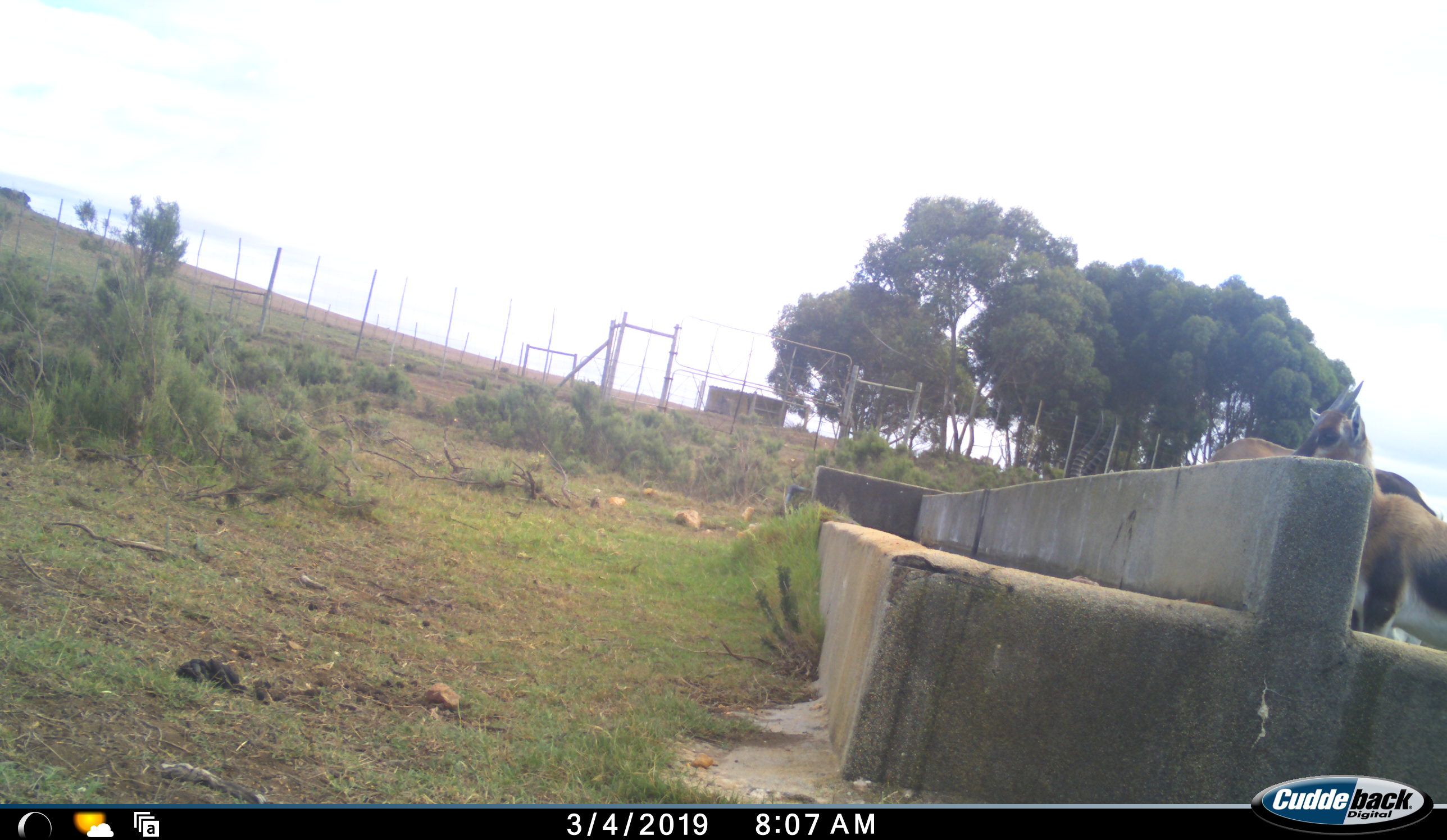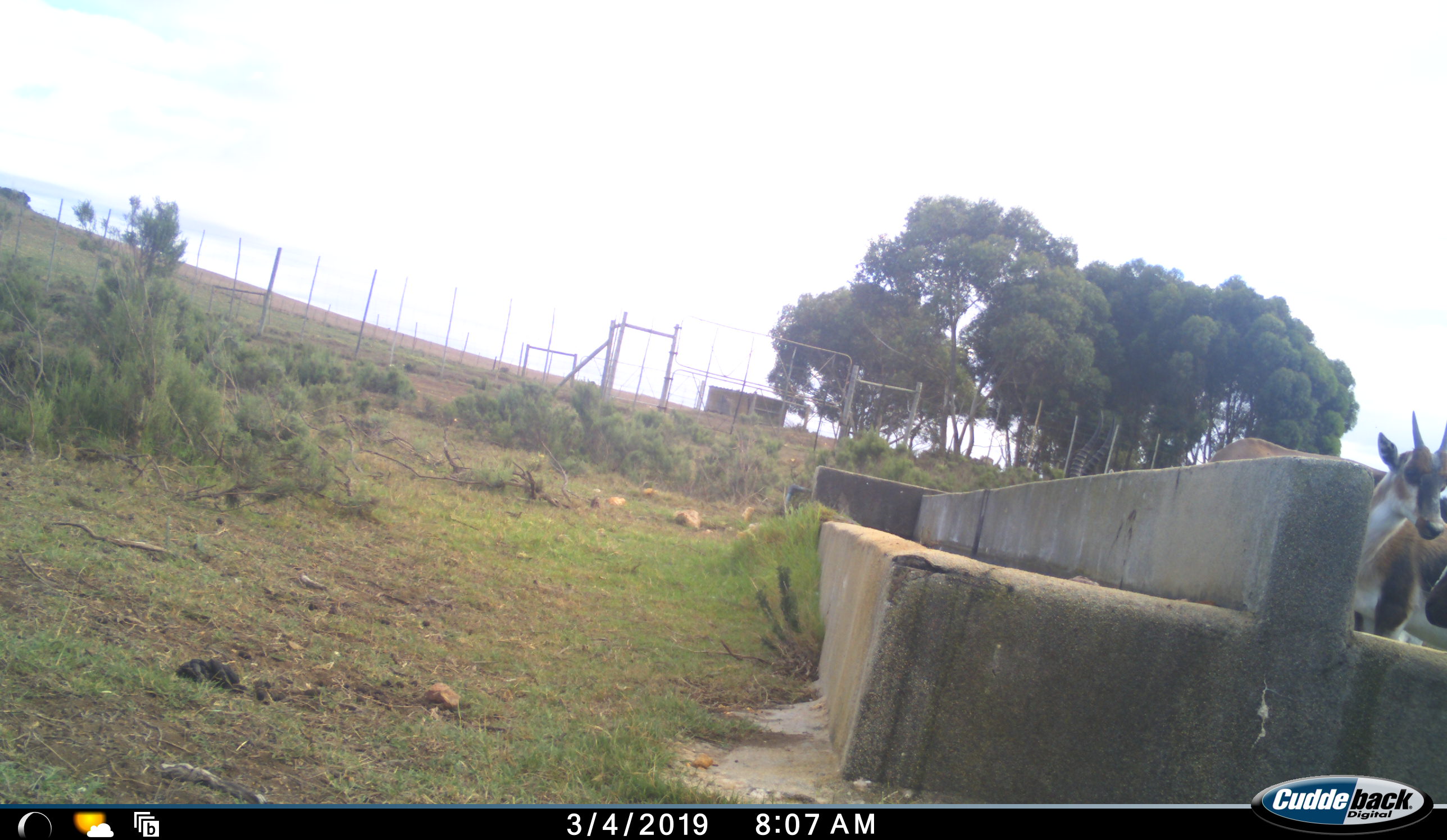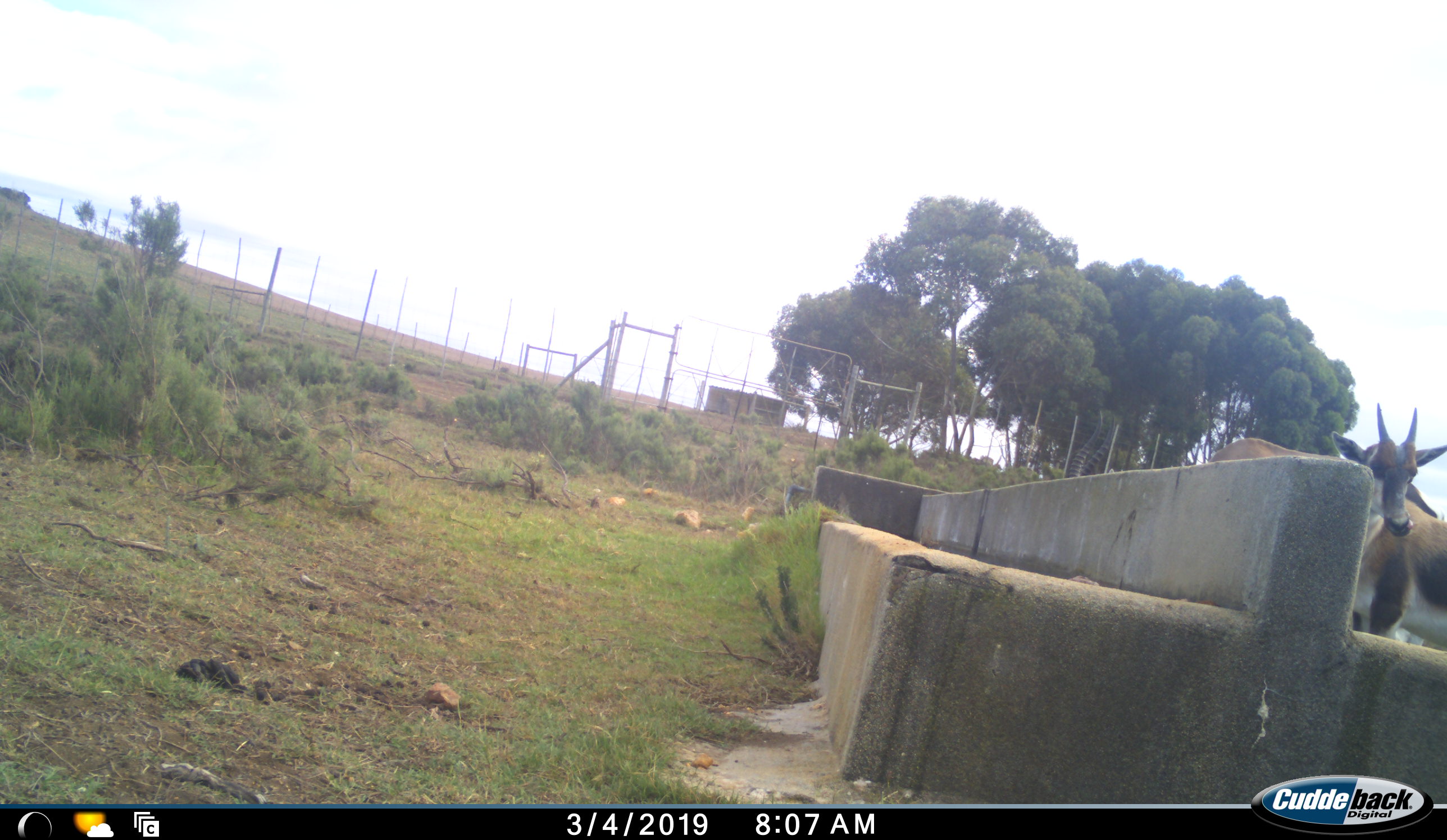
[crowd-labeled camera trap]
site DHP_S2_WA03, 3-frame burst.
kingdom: Animalia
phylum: Chordata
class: Mammalia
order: Artiodactyla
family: Bovidae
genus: Damaliscus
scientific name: Damaliscus pygargus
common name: bontebok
Bontebok (Damaliscus pygargus), count 2. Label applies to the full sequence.